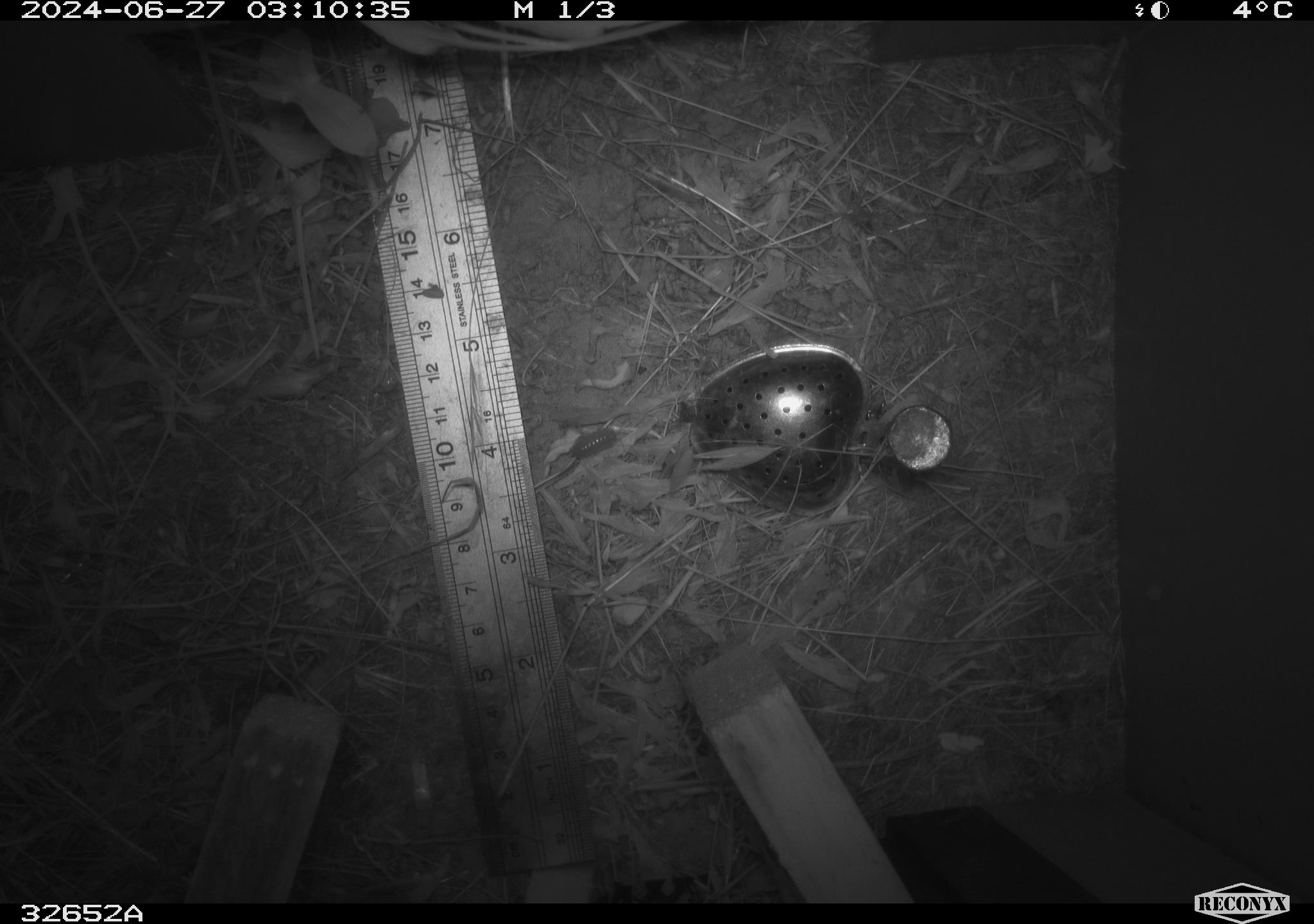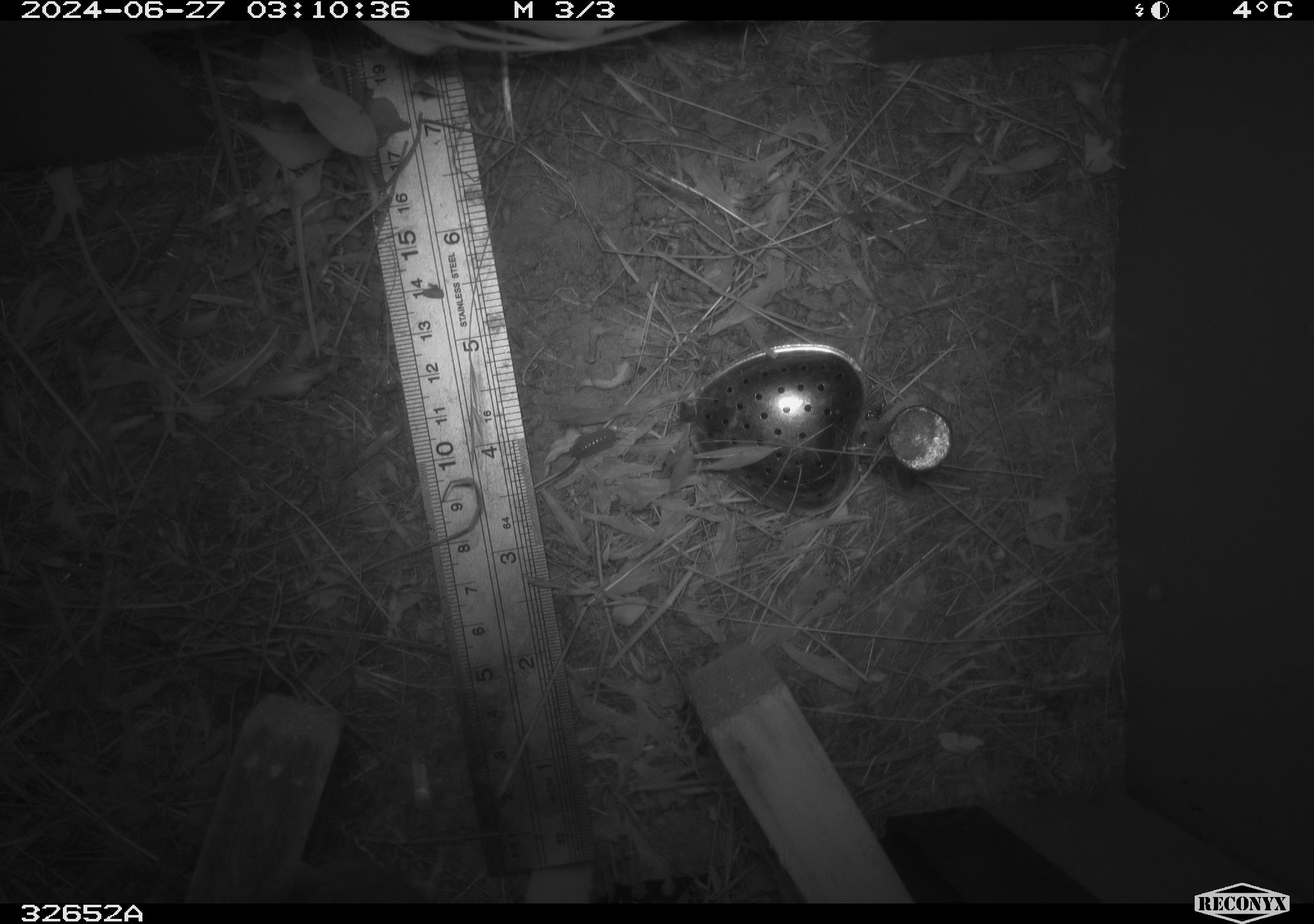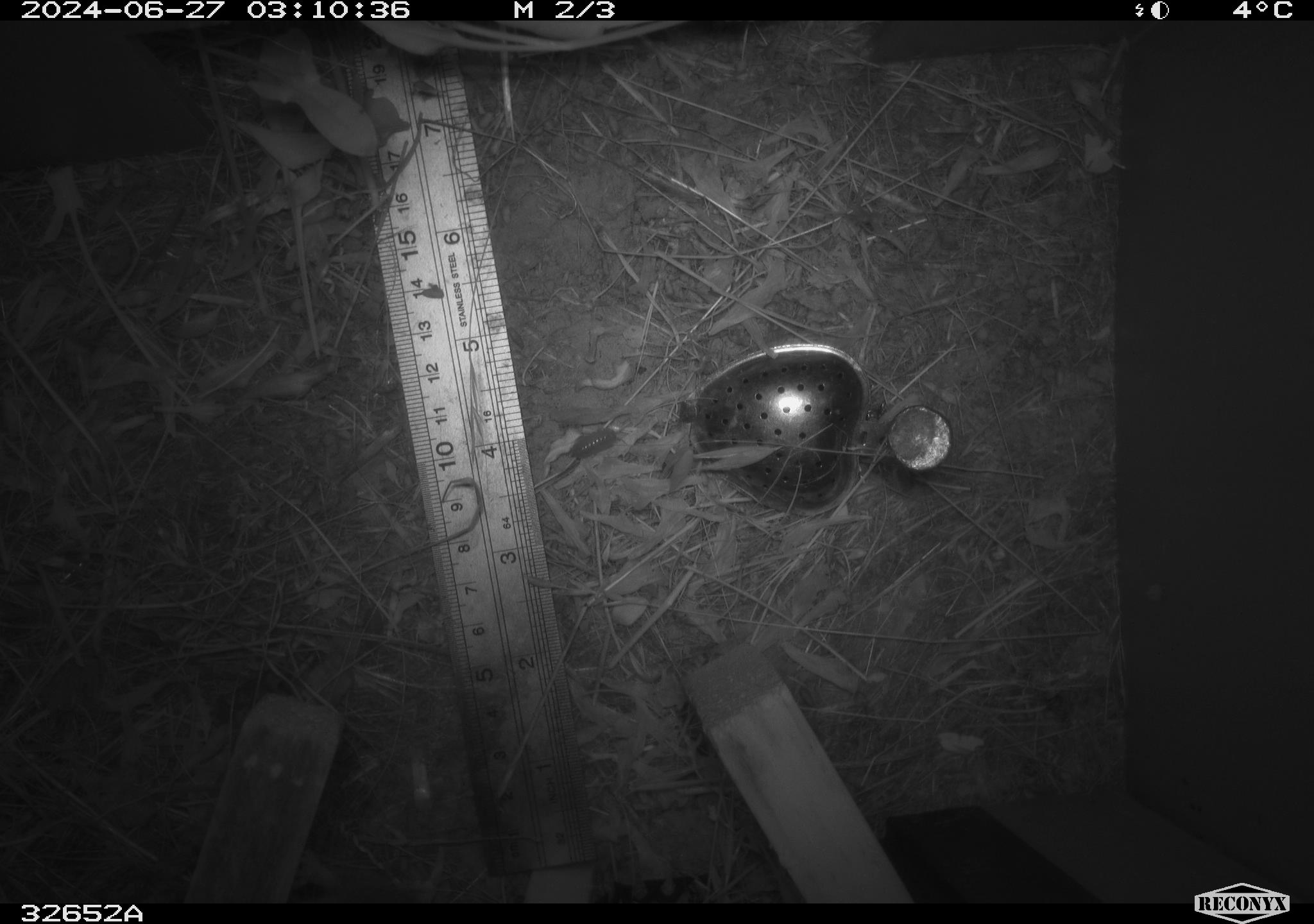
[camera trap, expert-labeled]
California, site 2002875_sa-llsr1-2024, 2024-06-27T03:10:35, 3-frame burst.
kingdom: Animalia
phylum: Chordata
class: Mammalia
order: Rodentia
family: Cricetidae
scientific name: Arvicolinae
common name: voles, lemmings, and muskrats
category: arvicolinae subfamily